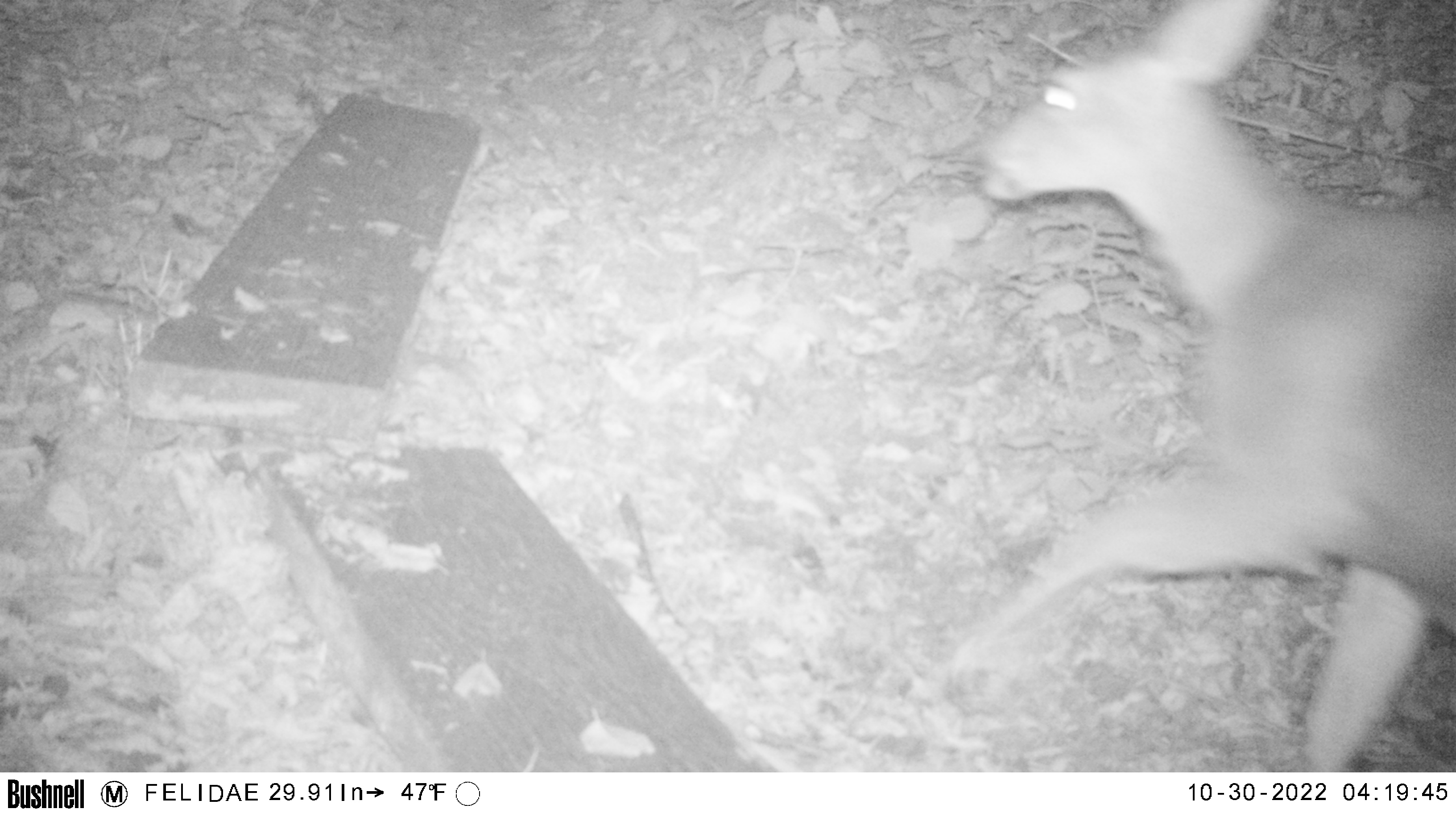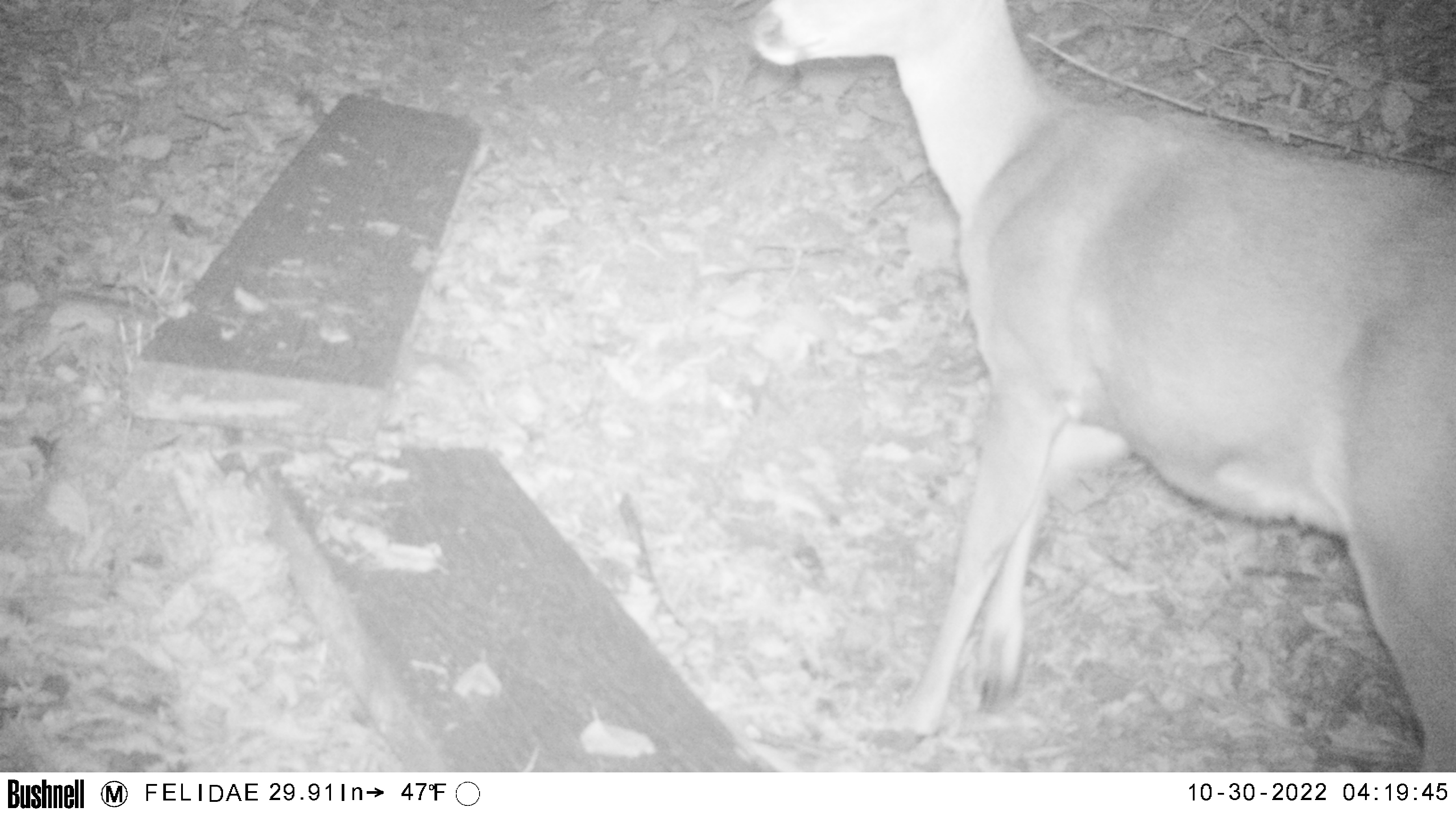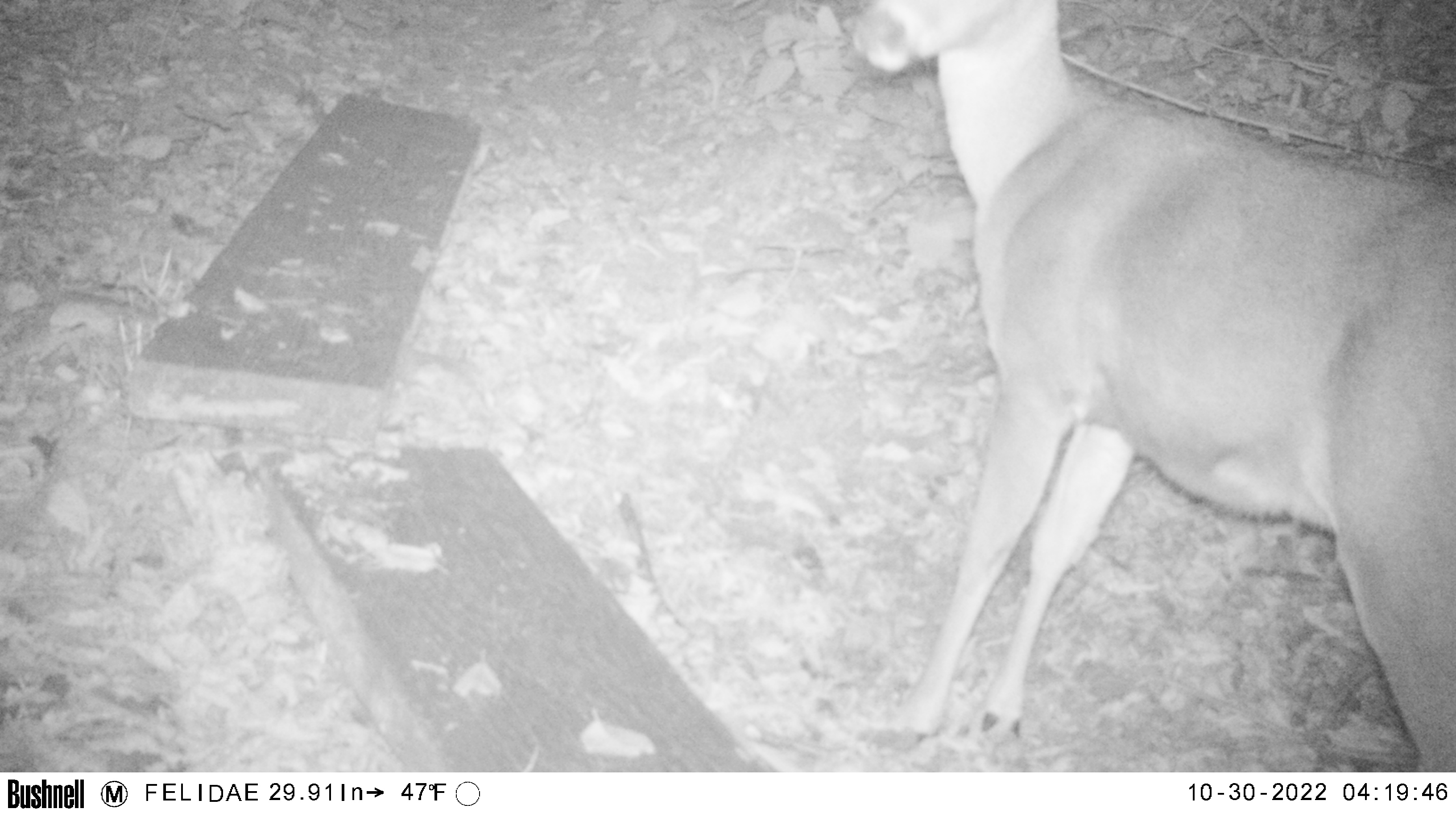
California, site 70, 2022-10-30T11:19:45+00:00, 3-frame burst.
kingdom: Animalia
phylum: Chordata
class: Mammalia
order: Artiodactyla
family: Cervidae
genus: Odocoileus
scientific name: Odocoileus hemionus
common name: mule deer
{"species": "mule deer (Odocoileus hemionus)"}